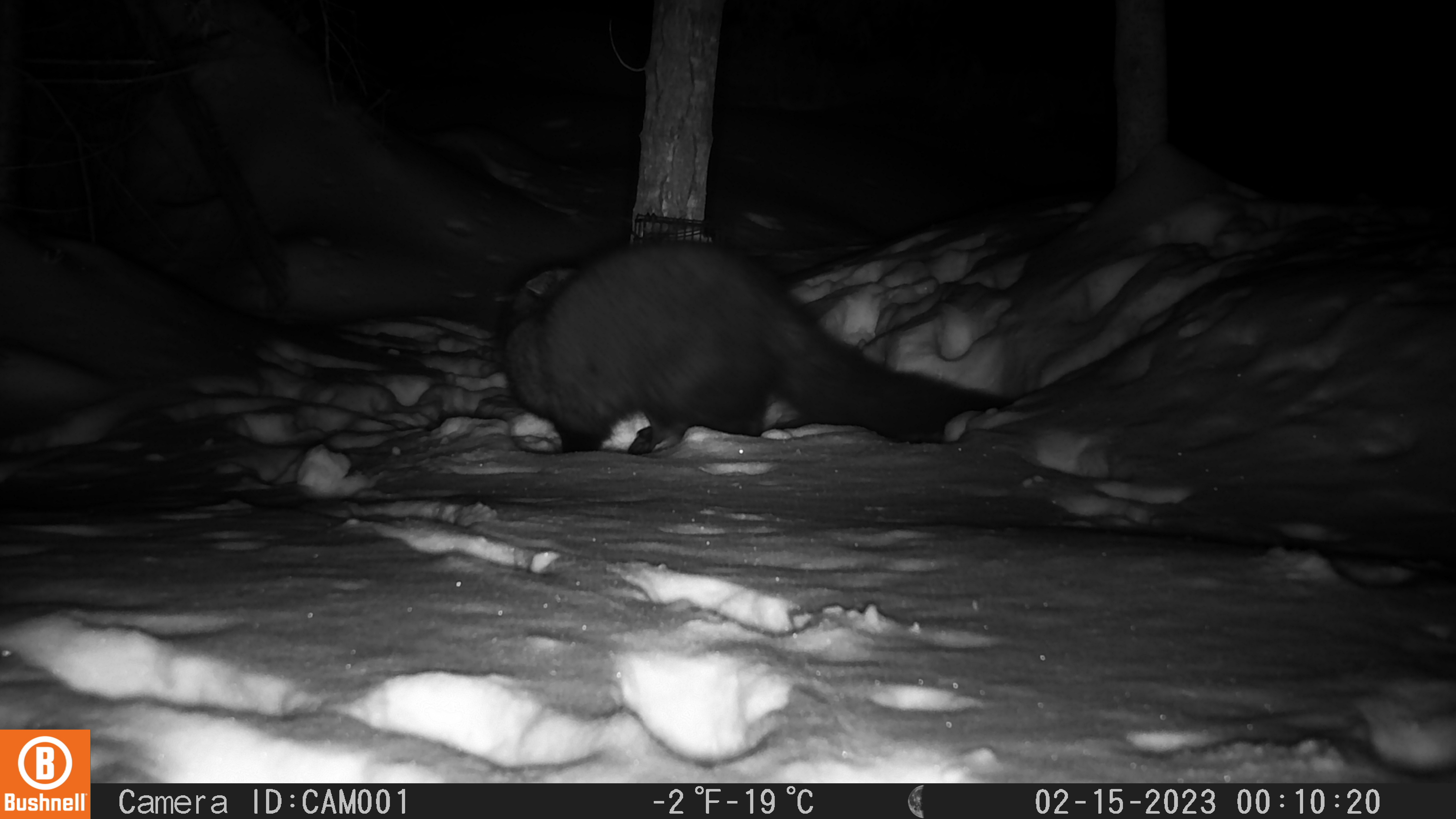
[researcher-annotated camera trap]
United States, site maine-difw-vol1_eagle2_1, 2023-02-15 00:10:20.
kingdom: Animalia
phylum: Chordata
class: Mammalia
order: Carnivora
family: Mustelidae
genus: Pekania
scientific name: Pekania pennanti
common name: fisher